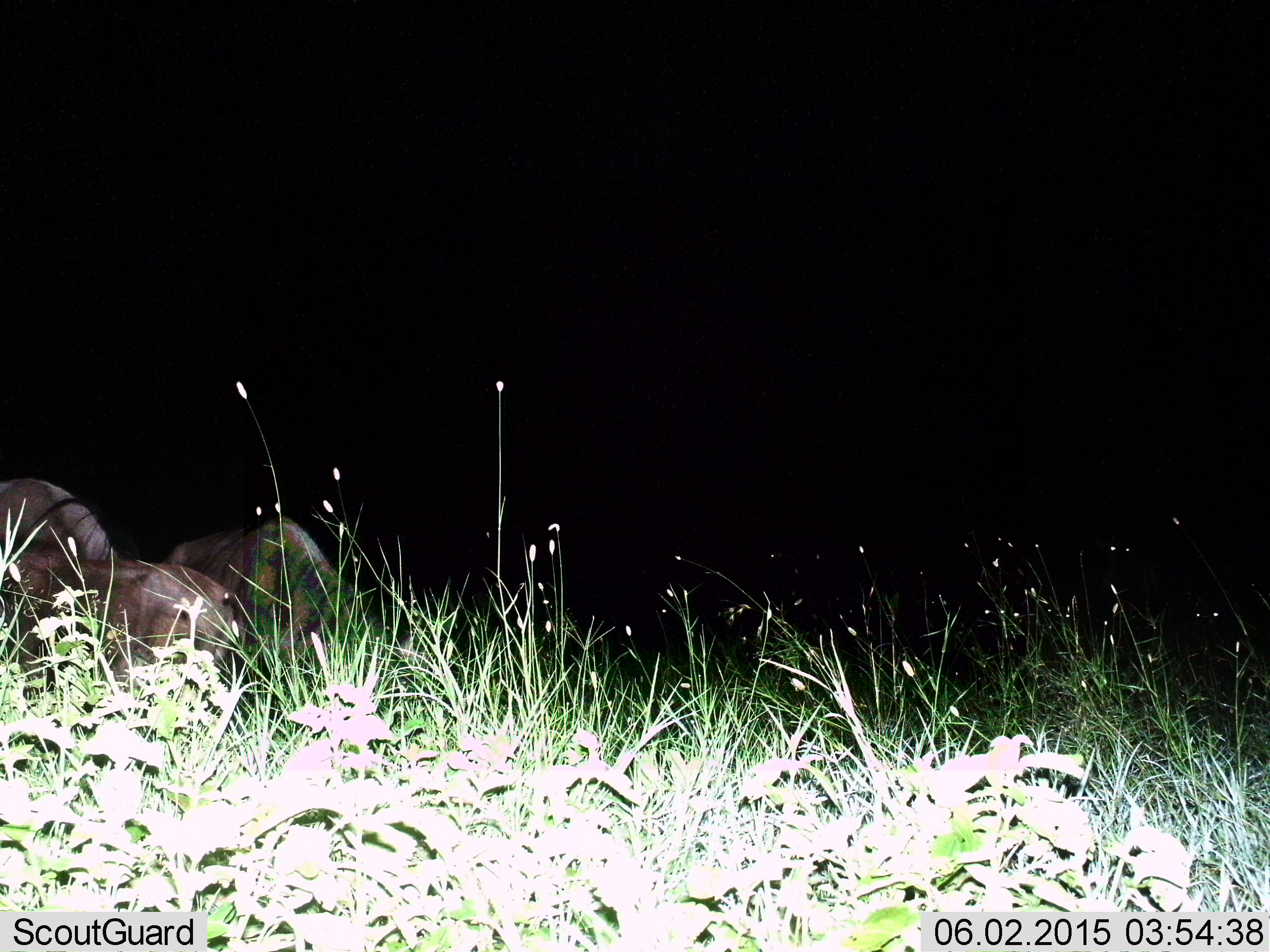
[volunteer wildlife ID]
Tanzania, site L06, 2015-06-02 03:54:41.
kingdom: Animalia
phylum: Chordata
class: Mammalia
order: Artiodactyla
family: Bovidae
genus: Connochaetes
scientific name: Connochaetes taurinus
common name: blue wildebeest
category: wildebeest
Wildebeest (blue wildebeest) (Connochaetes taurinus), count 3. Behavior (volunteer vote fractions): standing 50%, resting 20%, moving 0%, interacting 0%. Young present (vote fraction): 0%. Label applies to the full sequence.